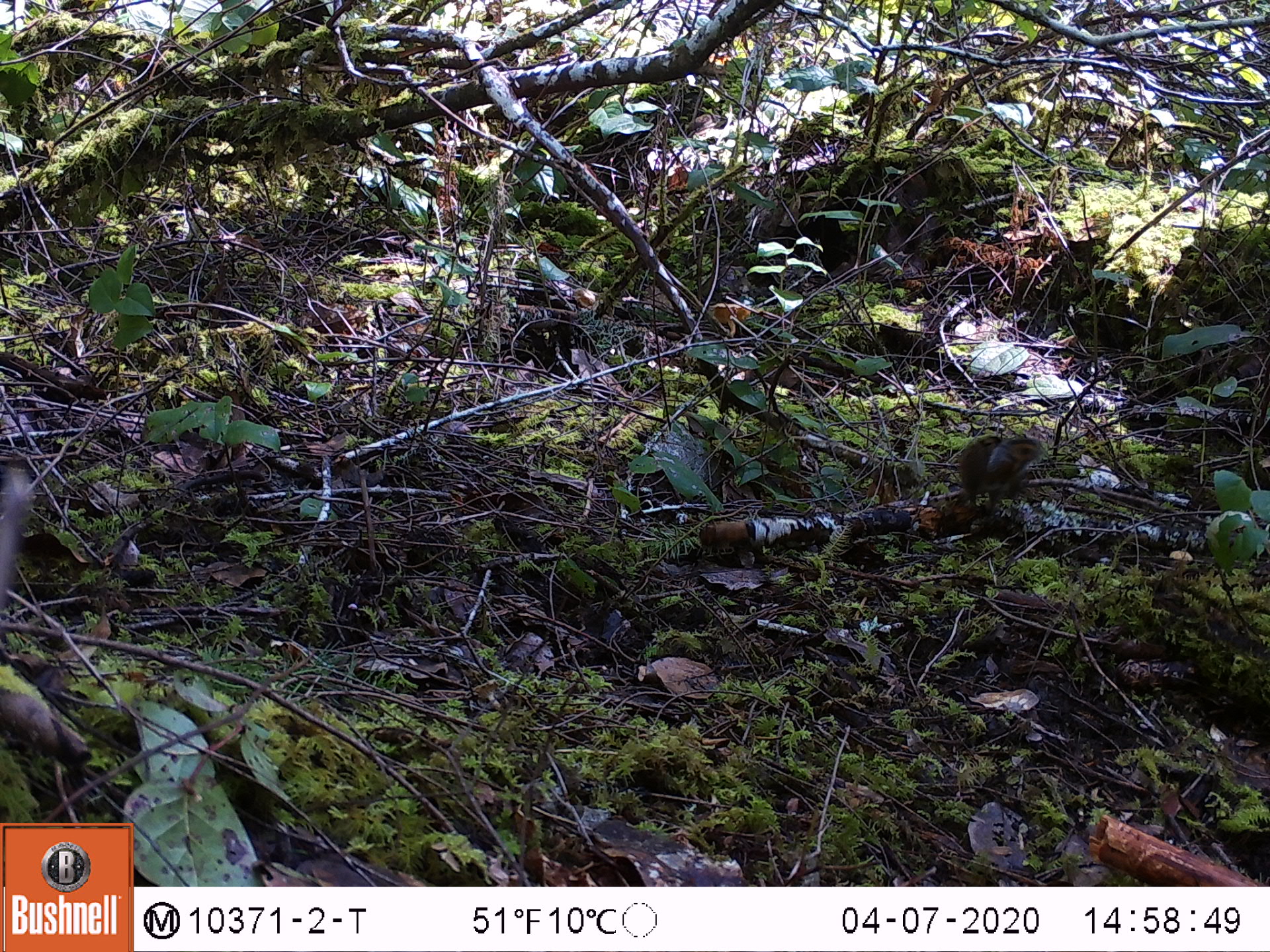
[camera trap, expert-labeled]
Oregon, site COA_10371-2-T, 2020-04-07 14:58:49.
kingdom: Animalia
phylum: Chordata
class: Mammalia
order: Rodentia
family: Sciuridae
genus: Tamiasciurus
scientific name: Tamiasciurus douglasii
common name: douglas squirrel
Douglas squirrel (Tamiasciurus douglasii).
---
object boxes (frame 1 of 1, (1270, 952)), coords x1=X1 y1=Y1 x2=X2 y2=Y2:
douglas squirrel: x1=946 y1=433 x2=1045 y2=499